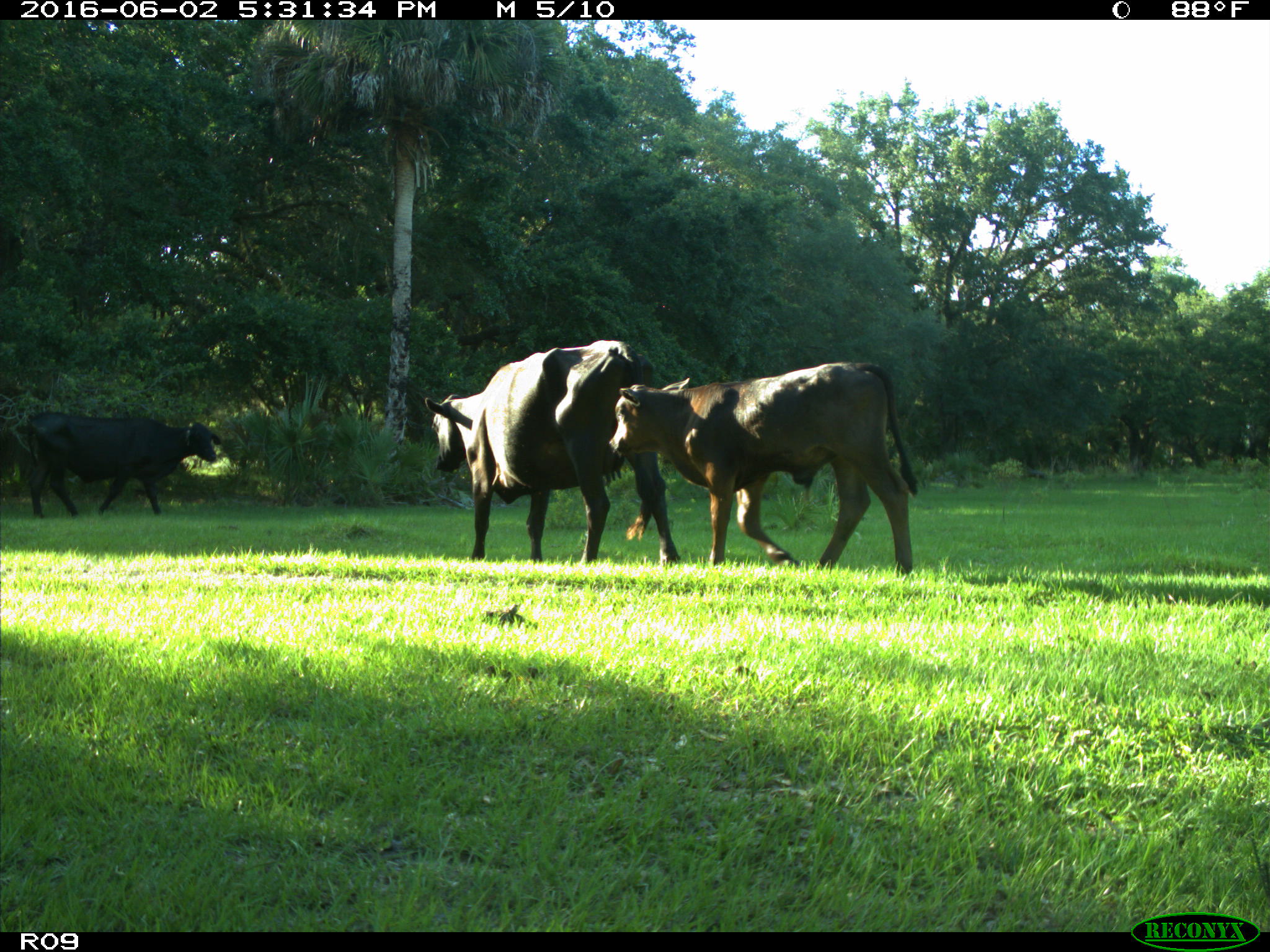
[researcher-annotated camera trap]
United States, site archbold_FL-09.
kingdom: Animalia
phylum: Chordata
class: Mammalia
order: Artiodactyla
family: Bovidae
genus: Bos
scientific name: Bos taurus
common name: domestic cow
Bos taurus (domestic cow).